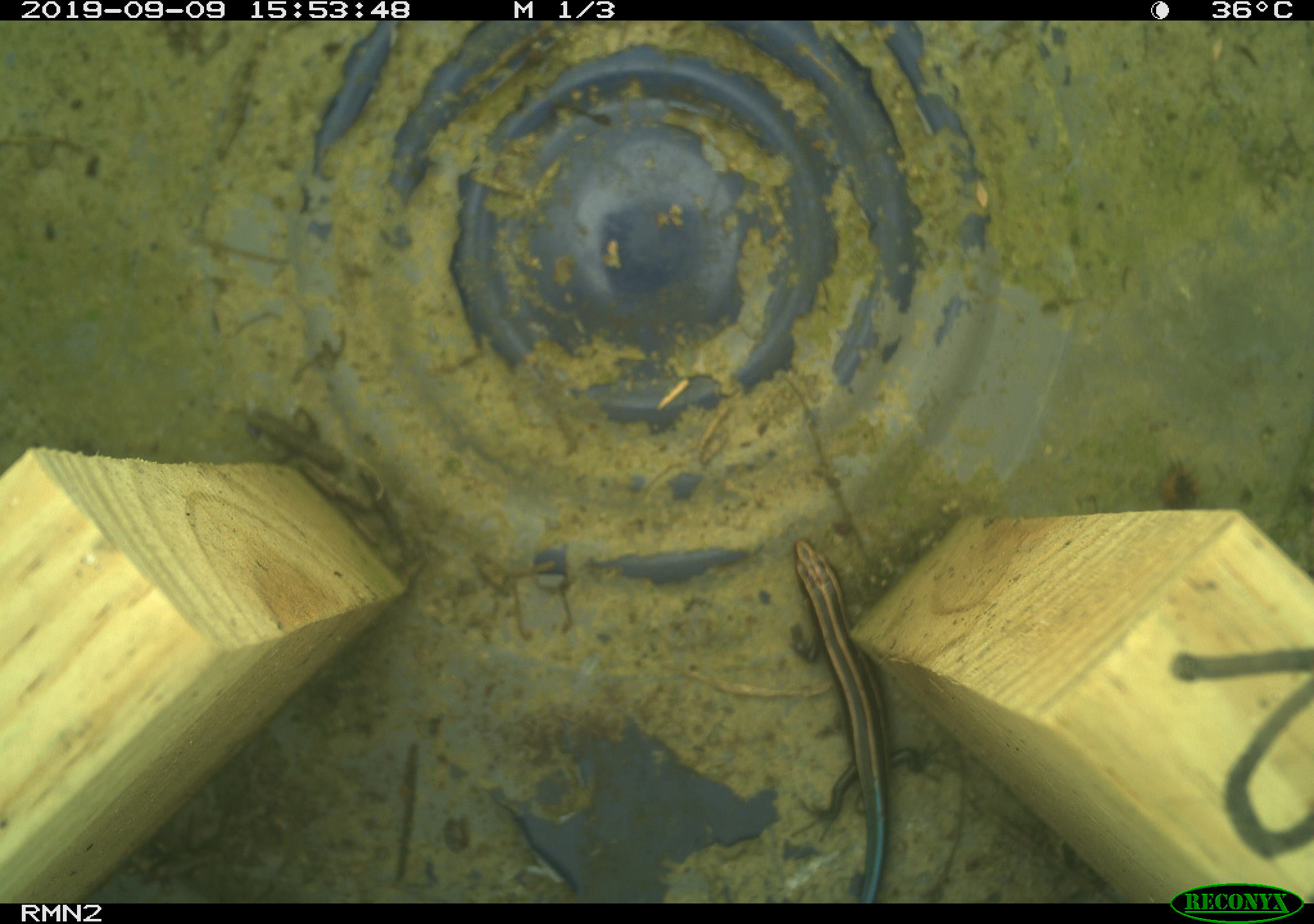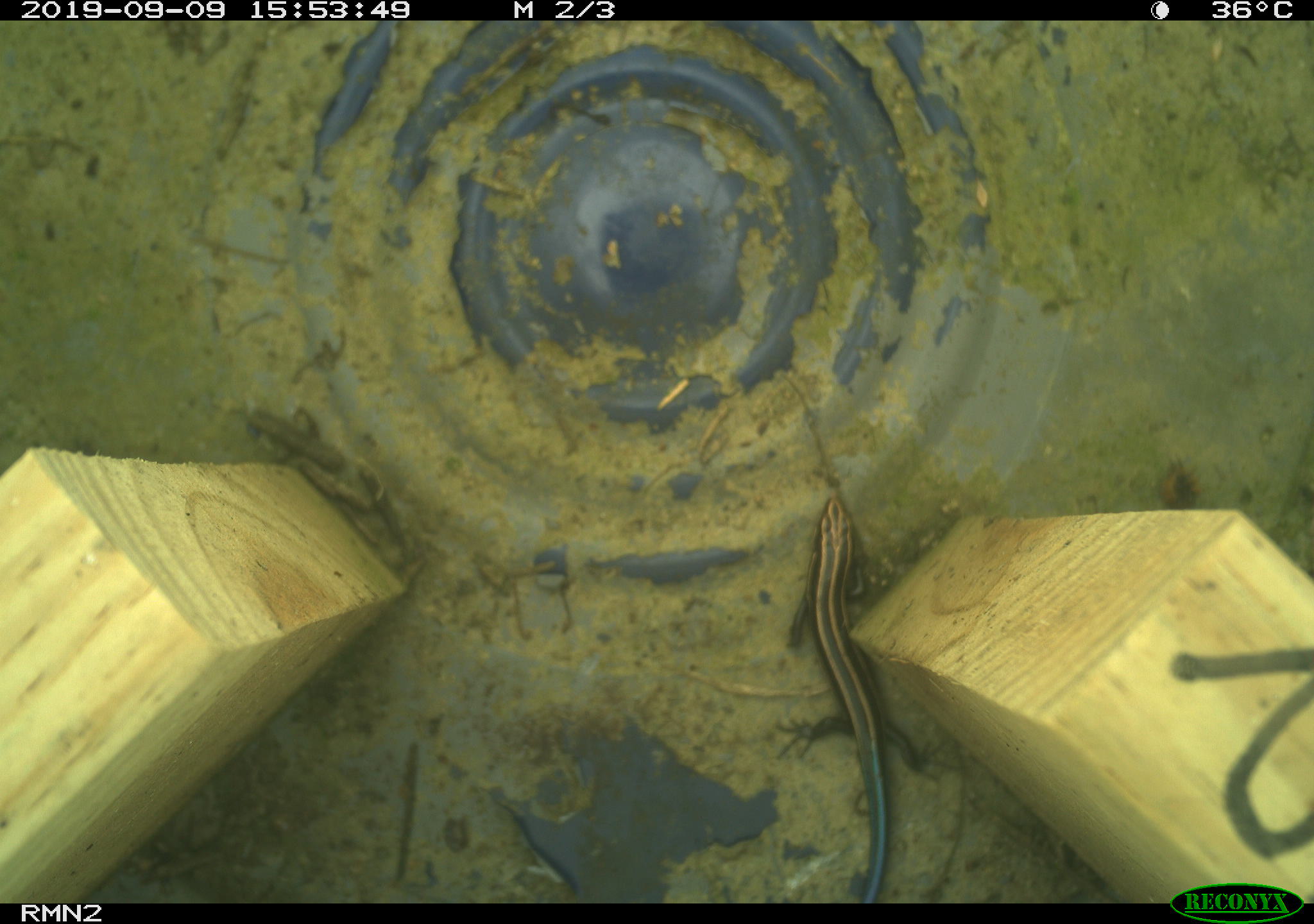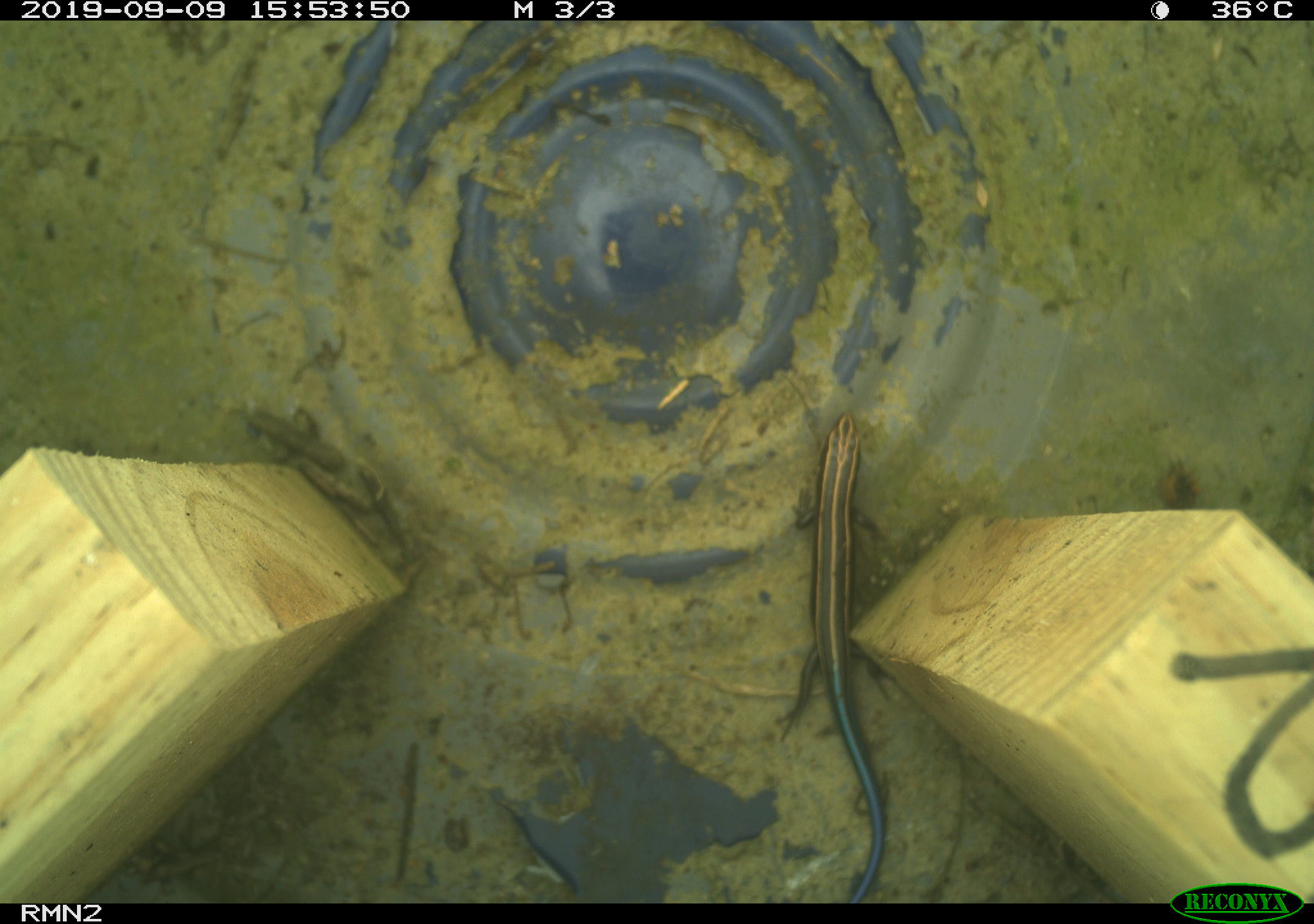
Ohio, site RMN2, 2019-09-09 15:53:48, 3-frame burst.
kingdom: Animalia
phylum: Chordata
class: Reptilia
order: Squamata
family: Scincidae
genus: Plestiodon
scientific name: Plestiodon fasciatus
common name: common five-lined skink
Common five-lined skink (Plestiodon fasciatus).